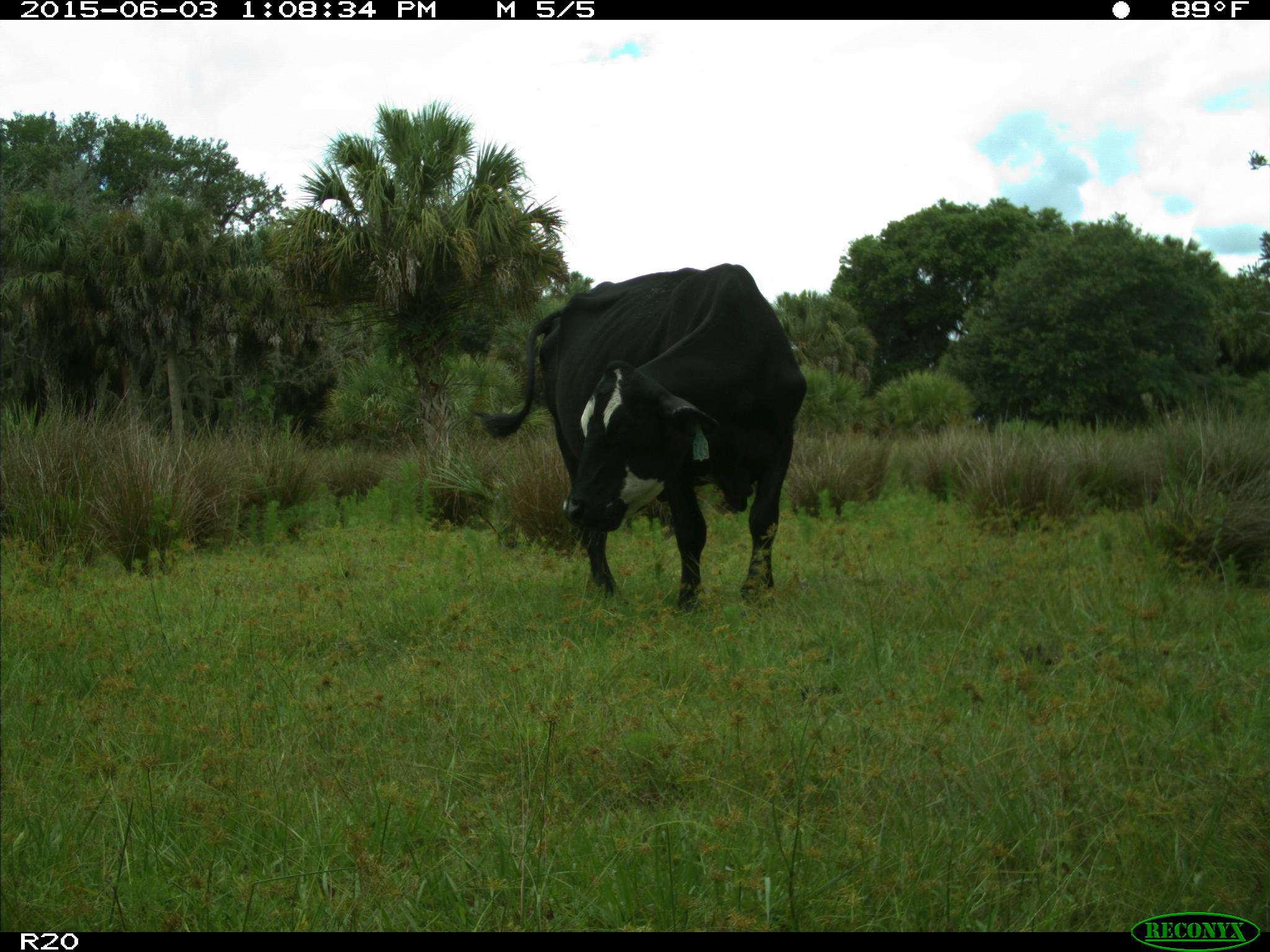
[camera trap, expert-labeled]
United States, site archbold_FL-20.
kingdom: Animalia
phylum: Chordata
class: Mammalia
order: Artiodactyla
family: Bovidae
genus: Bos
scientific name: Bos taurus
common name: domestic cow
Bos taurus (domestic cow).